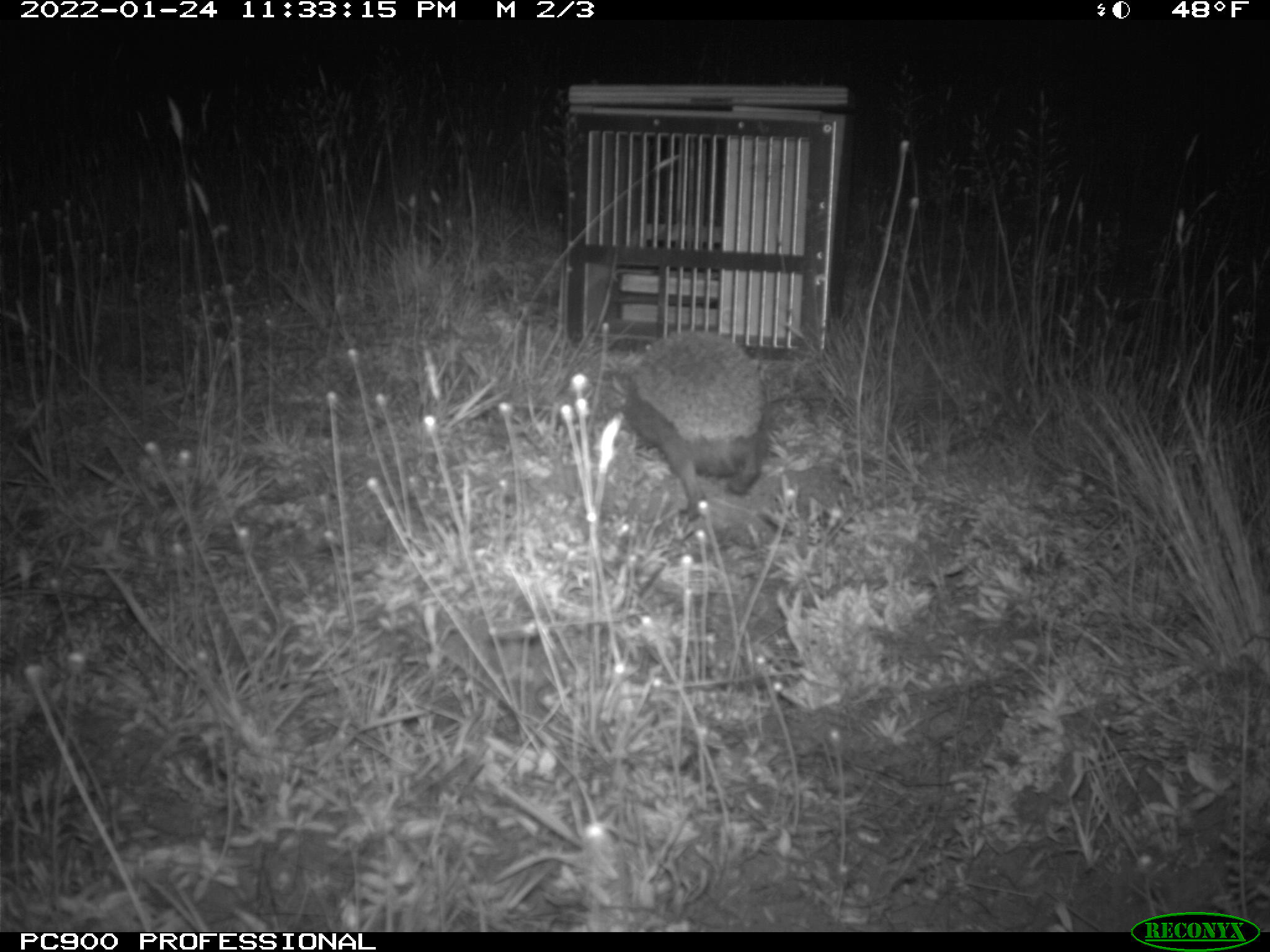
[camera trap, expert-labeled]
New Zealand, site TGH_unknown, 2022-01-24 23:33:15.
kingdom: Animalia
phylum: Chordata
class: Mammalia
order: Eulipotyphla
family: Erinaceidae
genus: Erinaceus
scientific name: Erinaceus europaeus europaeus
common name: european hedgehog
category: hedgehog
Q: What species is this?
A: Hedgehog (european hedgehog) (Erinaceus europaeus europaeus).